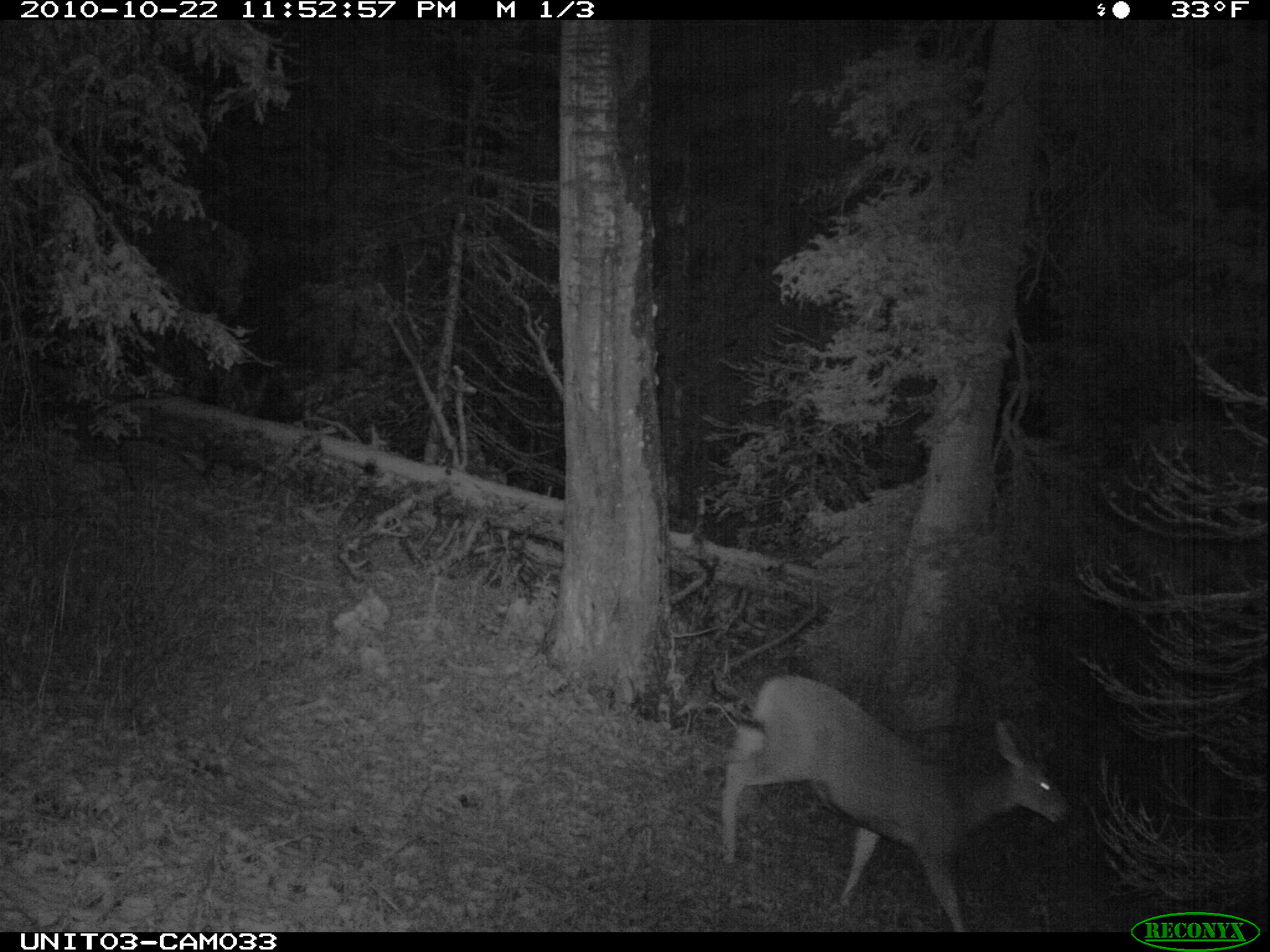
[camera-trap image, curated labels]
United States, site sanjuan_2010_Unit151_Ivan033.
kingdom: Animalia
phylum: Chordata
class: Mammalia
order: Artiodactyla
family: Cervidae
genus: Odocoileus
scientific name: Odocoileus hemionus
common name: mule deer